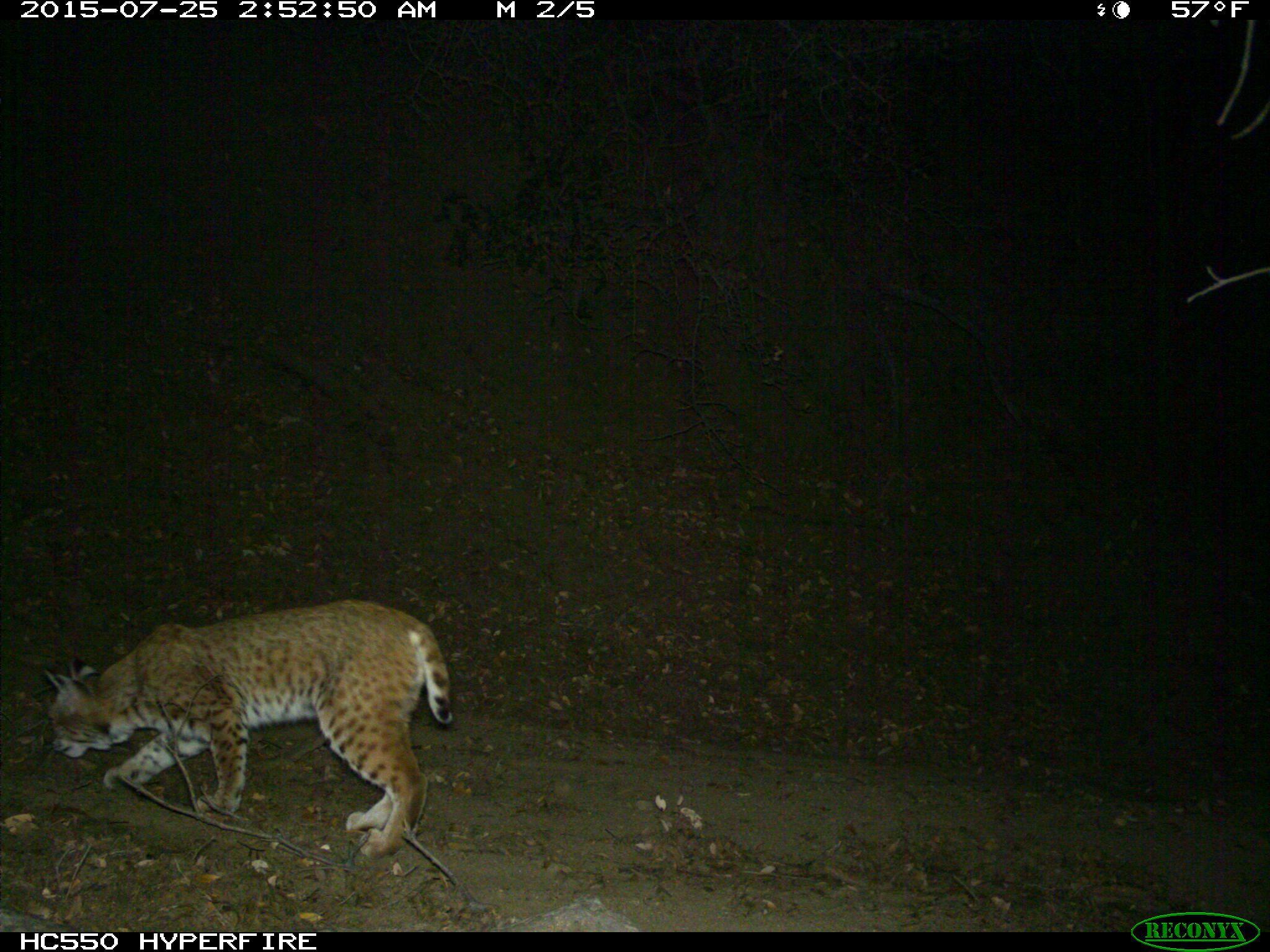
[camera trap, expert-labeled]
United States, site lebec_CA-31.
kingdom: Animalia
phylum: Chordata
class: Mammalia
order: Carnivora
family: Felidae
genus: Lynx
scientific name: Lynx rufus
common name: bobcat